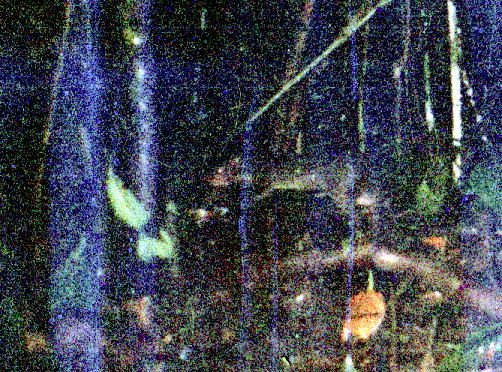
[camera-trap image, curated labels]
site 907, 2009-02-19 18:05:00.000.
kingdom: Animalia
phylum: Chordata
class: Mammalia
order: Rodentia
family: Dasyproctidae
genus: Myoprocta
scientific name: Myoprocta pratti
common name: green acouchi